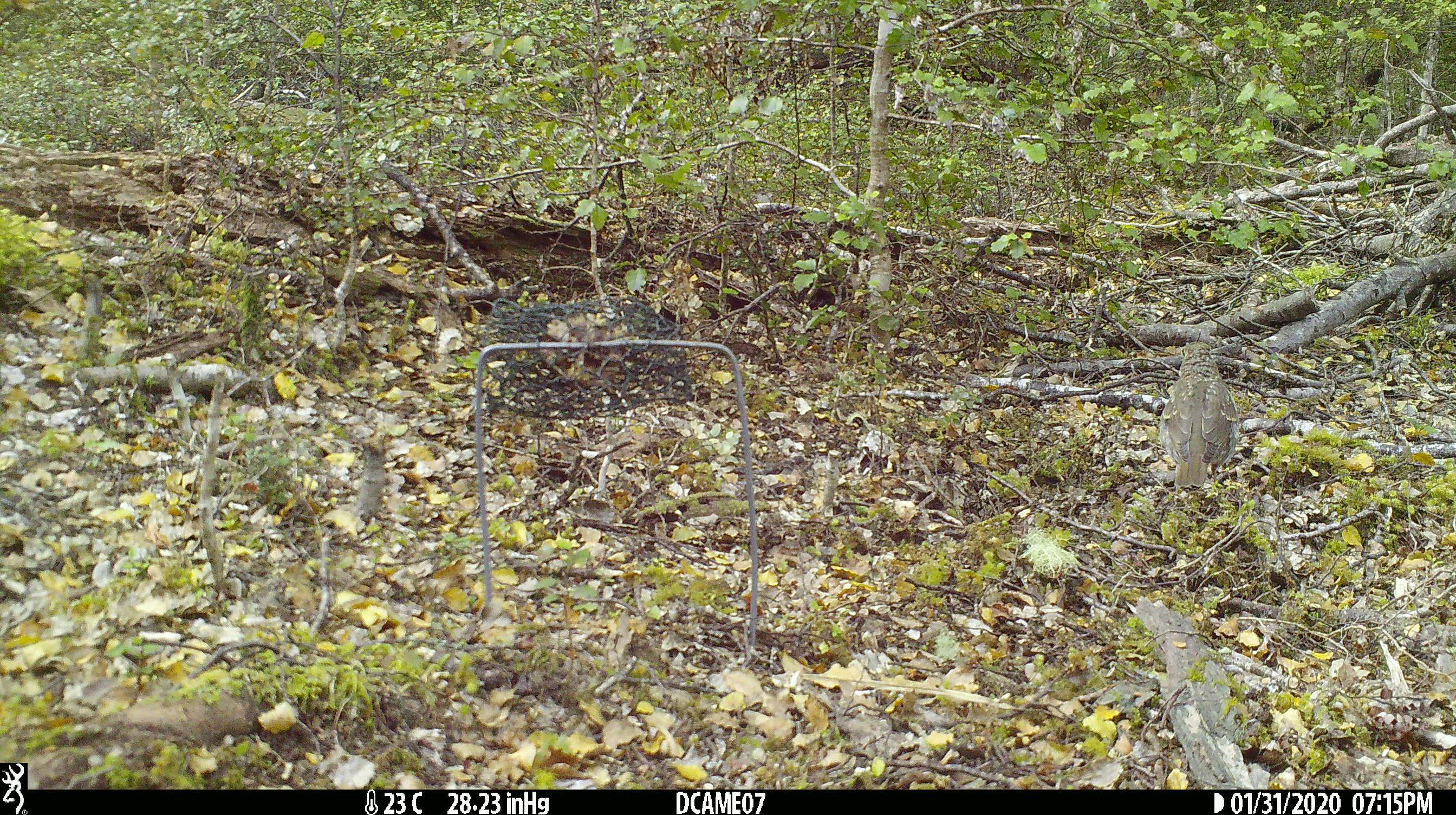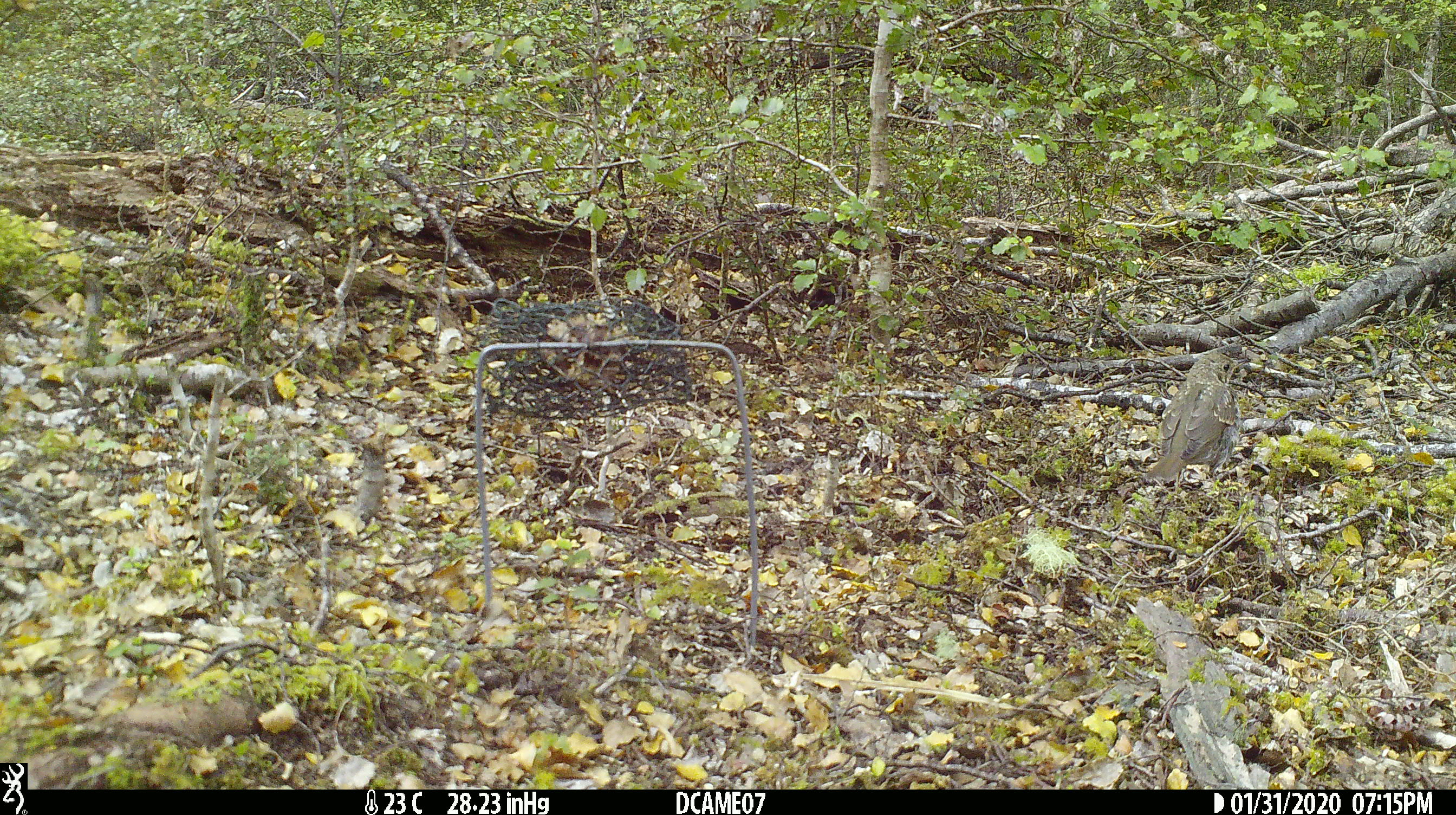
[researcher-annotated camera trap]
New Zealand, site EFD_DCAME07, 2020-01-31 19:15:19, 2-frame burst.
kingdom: Animalia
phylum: Chordata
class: Aves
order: Passeriformes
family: Turdidae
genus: Turdus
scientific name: Turdus philomelos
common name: song thrush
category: thrush